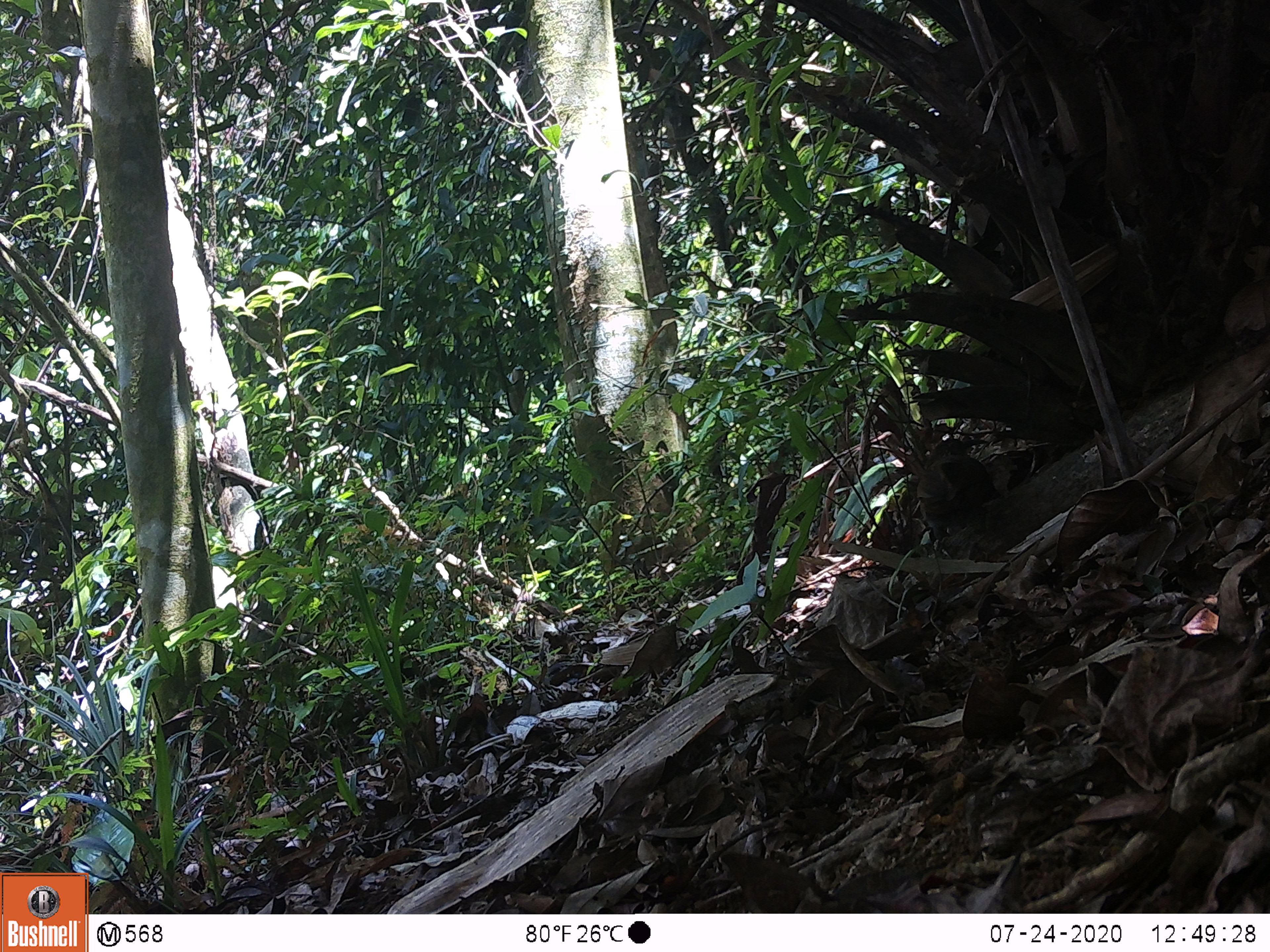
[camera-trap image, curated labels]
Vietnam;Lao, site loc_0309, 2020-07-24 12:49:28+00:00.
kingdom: Animalia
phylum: Chordata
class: Aves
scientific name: Aves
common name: bird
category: unidentified bird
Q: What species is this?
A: Unidentified bird (bird) (Aves).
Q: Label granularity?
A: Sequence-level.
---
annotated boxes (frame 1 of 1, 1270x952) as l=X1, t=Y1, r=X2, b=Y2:
unidentified bird: l=915, t=437, r=1002, b=541